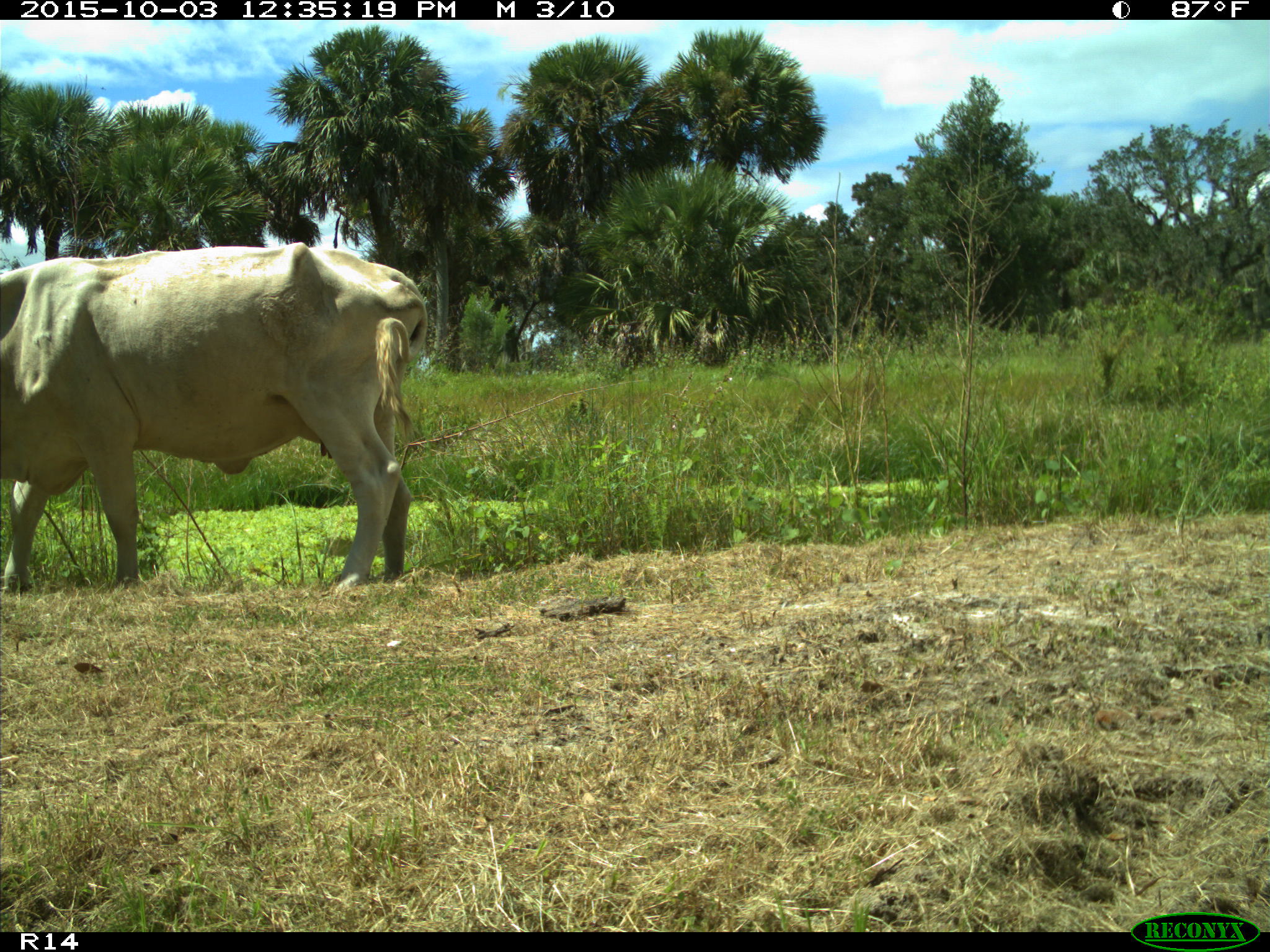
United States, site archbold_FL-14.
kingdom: Animalia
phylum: Chordata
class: Mammalia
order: Artiodactyla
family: Bovidae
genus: Bos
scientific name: Bos taurus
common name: domestic cow